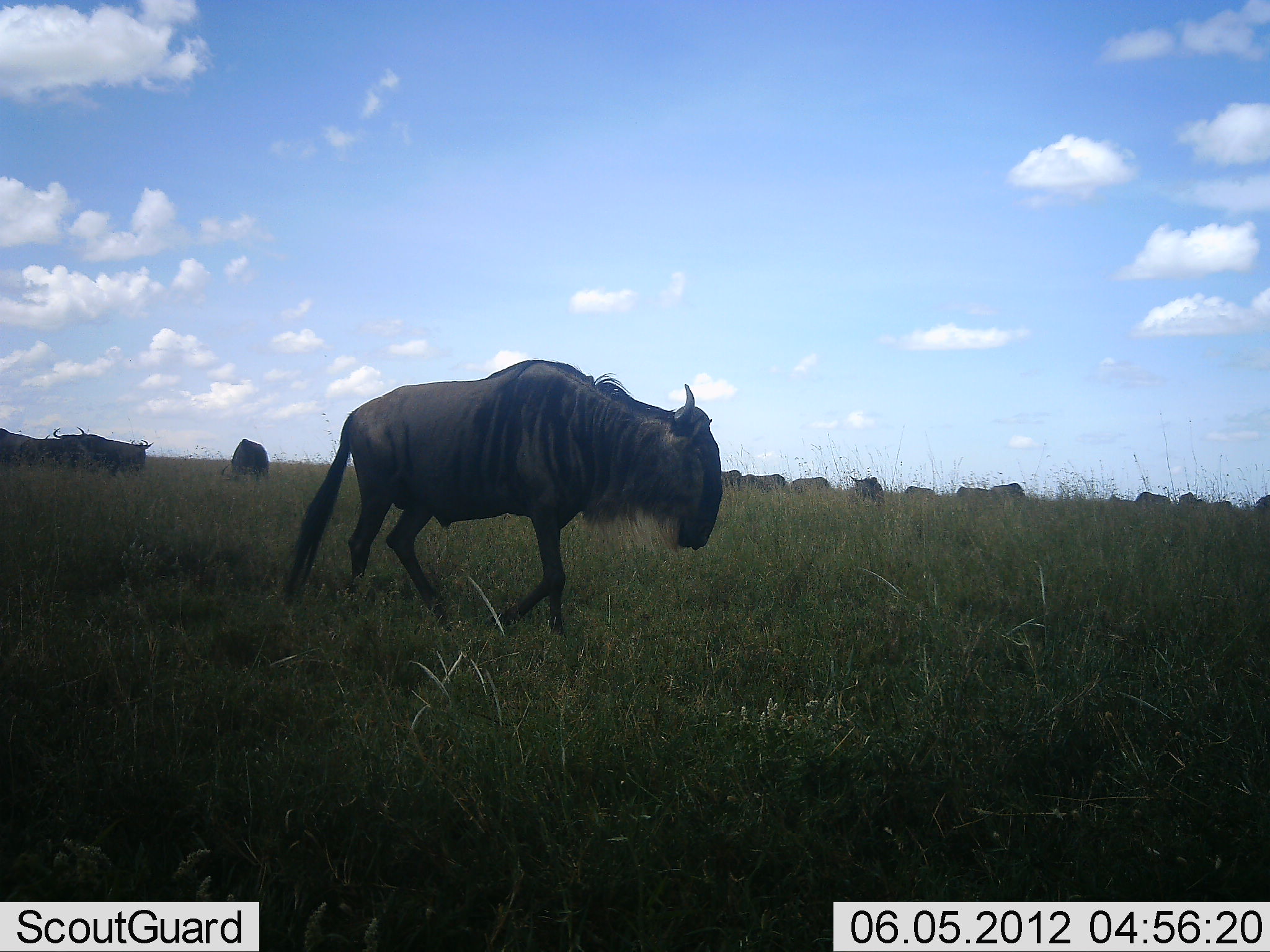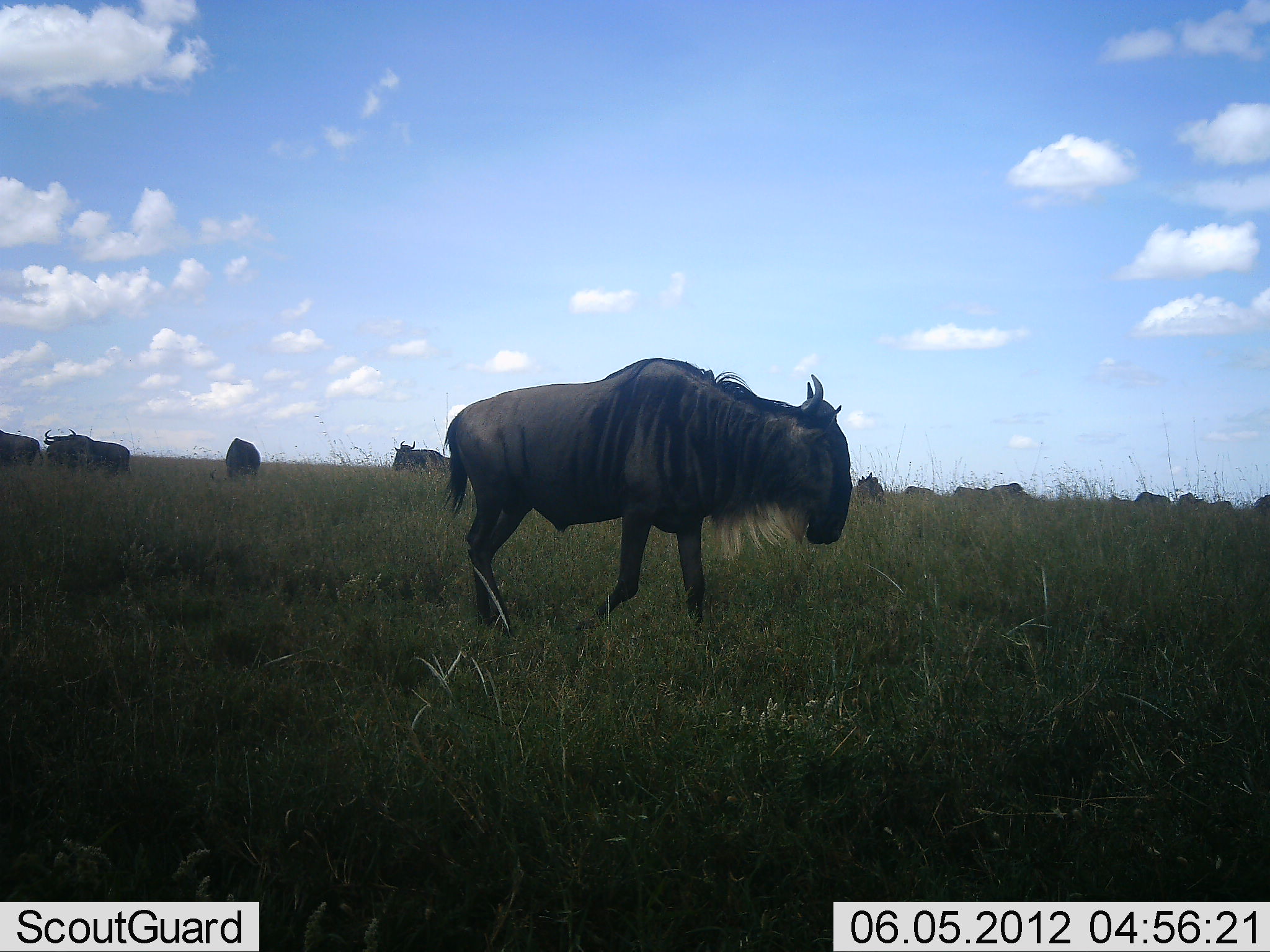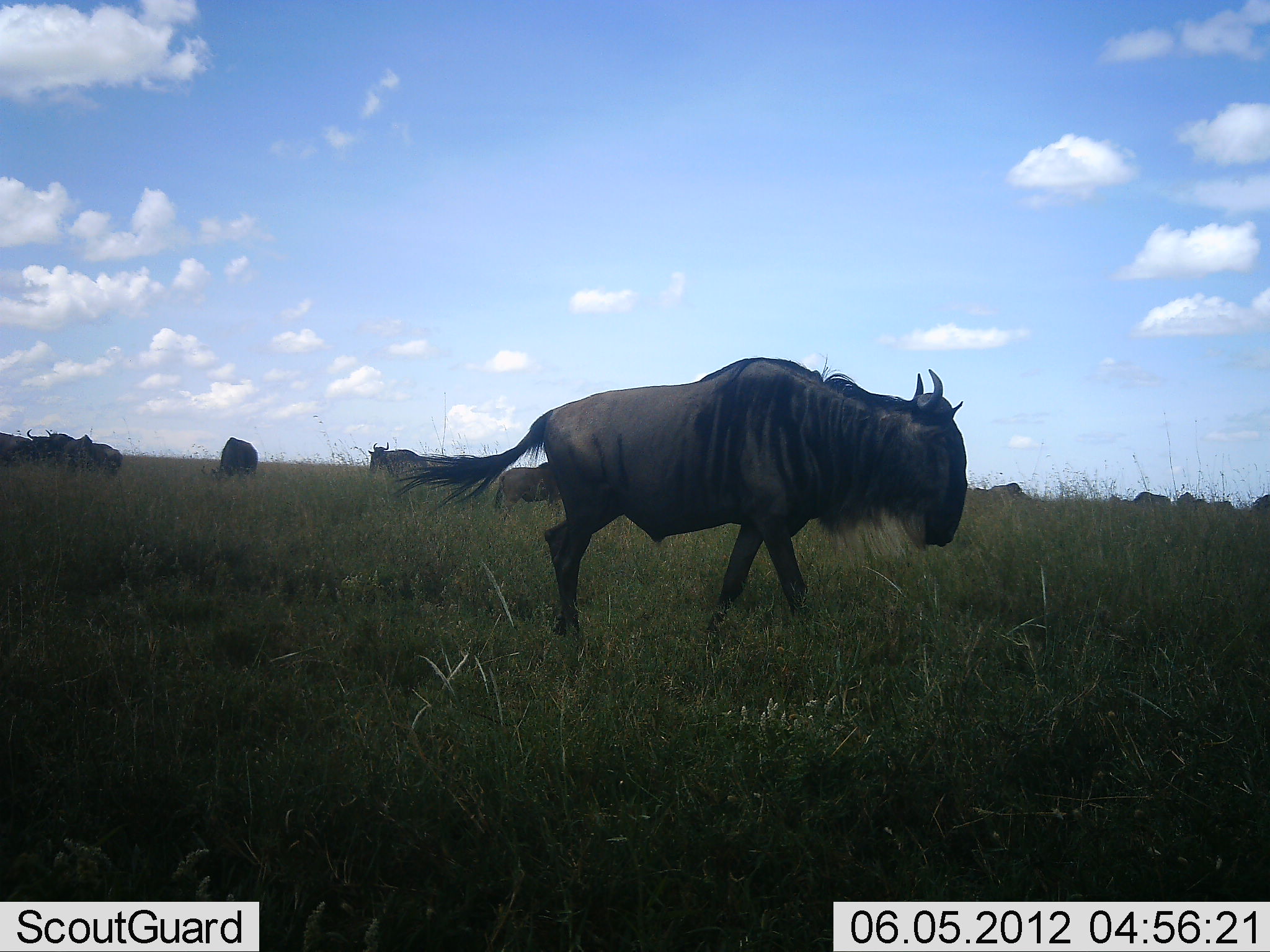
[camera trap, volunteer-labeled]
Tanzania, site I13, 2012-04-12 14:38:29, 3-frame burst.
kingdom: Animalia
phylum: Chordata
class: Mammalia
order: Artiodactyla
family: Bovidae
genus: Connochaetes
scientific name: Connochaetes taurinus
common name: blue wildebeest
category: wildebeest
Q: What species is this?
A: Wildebeest (blue wildebeest) (Connochaetes taurinus).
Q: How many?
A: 11-50.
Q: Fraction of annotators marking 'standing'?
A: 40%.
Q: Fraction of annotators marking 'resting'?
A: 8%.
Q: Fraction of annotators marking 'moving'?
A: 76%.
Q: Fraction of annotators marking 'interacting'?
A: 4%.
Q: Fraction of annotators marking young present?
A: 0%.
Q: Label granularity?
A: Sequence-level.